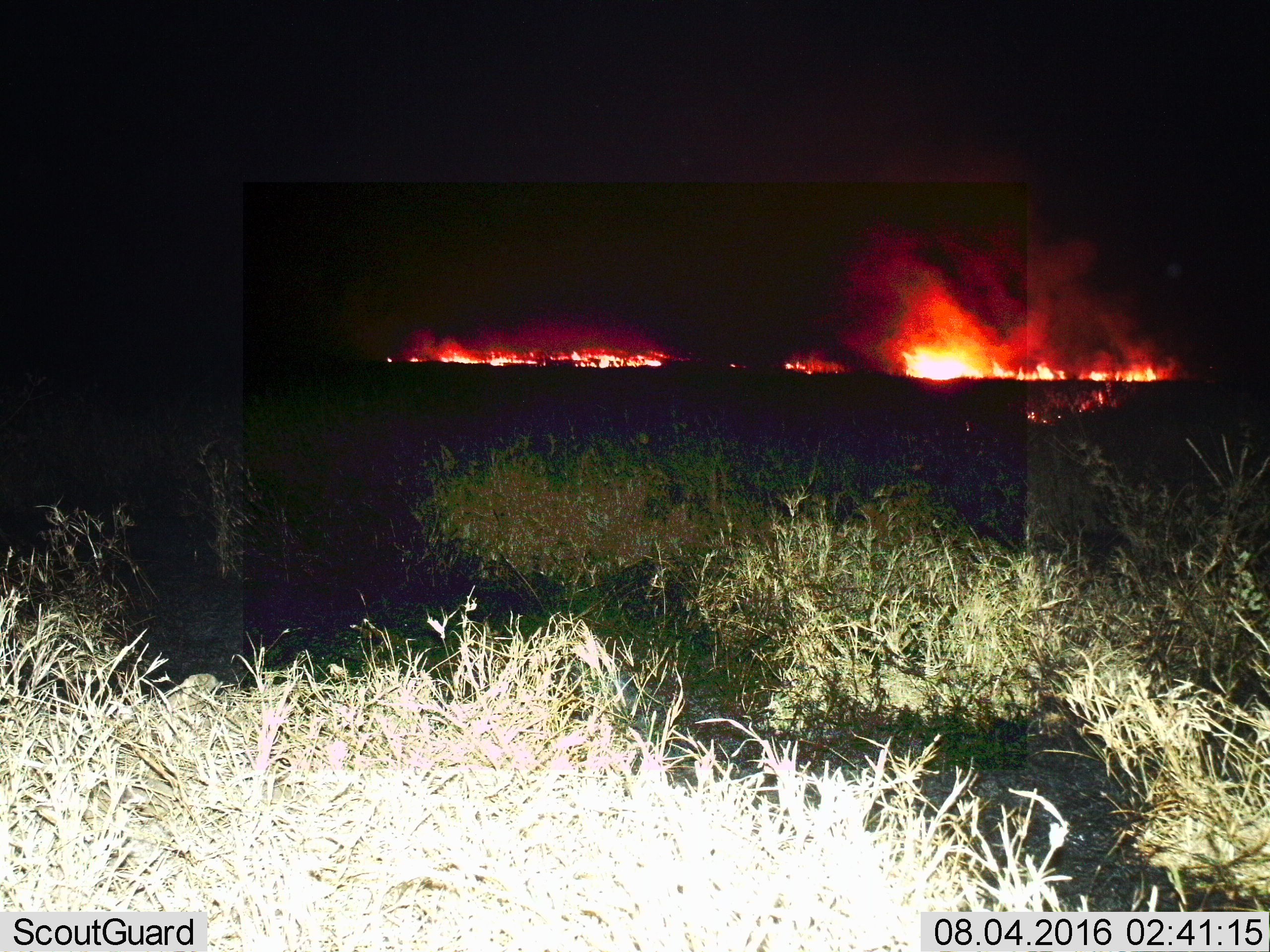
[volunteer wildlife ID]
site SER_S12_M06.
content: unidentified animal